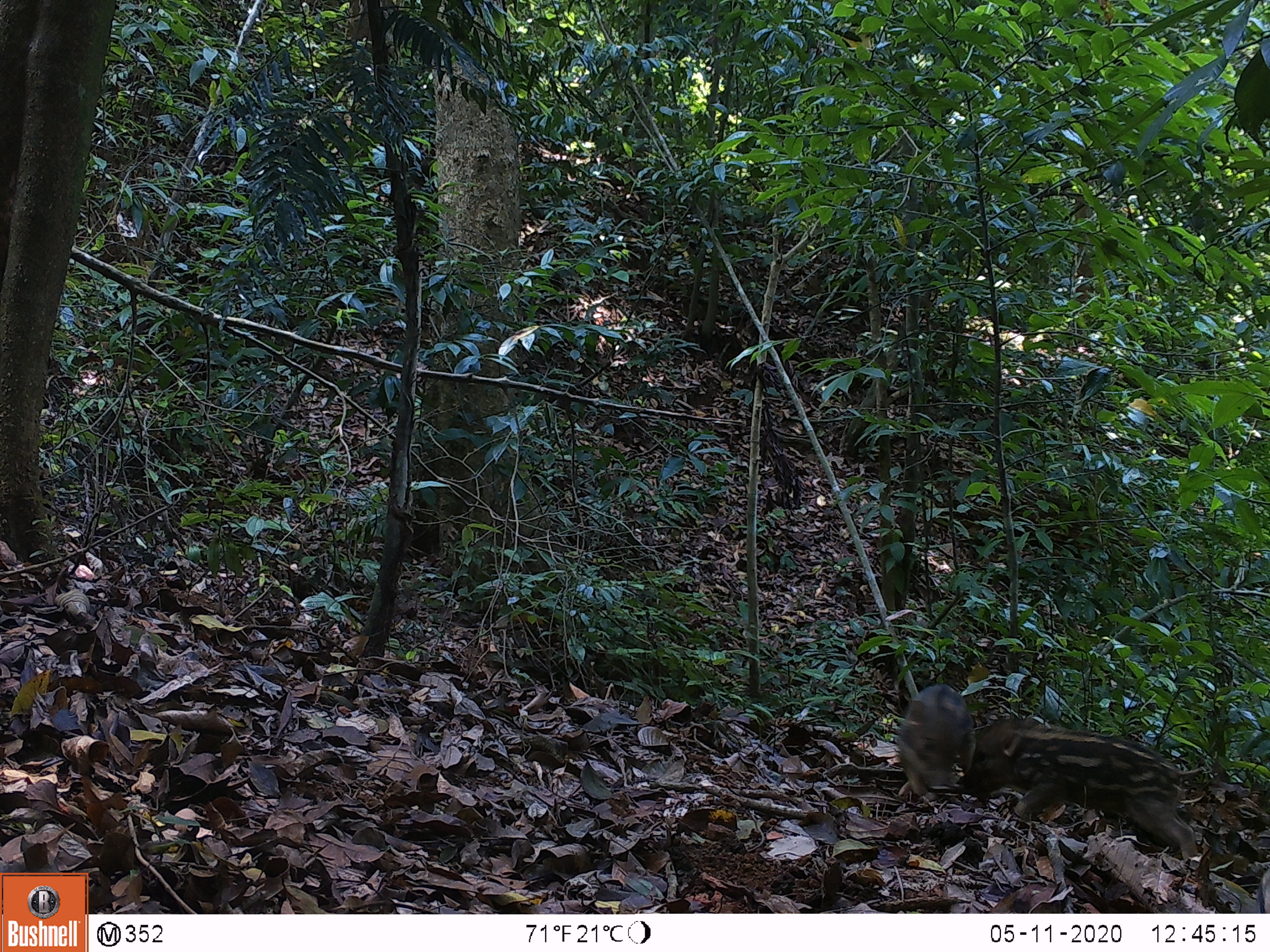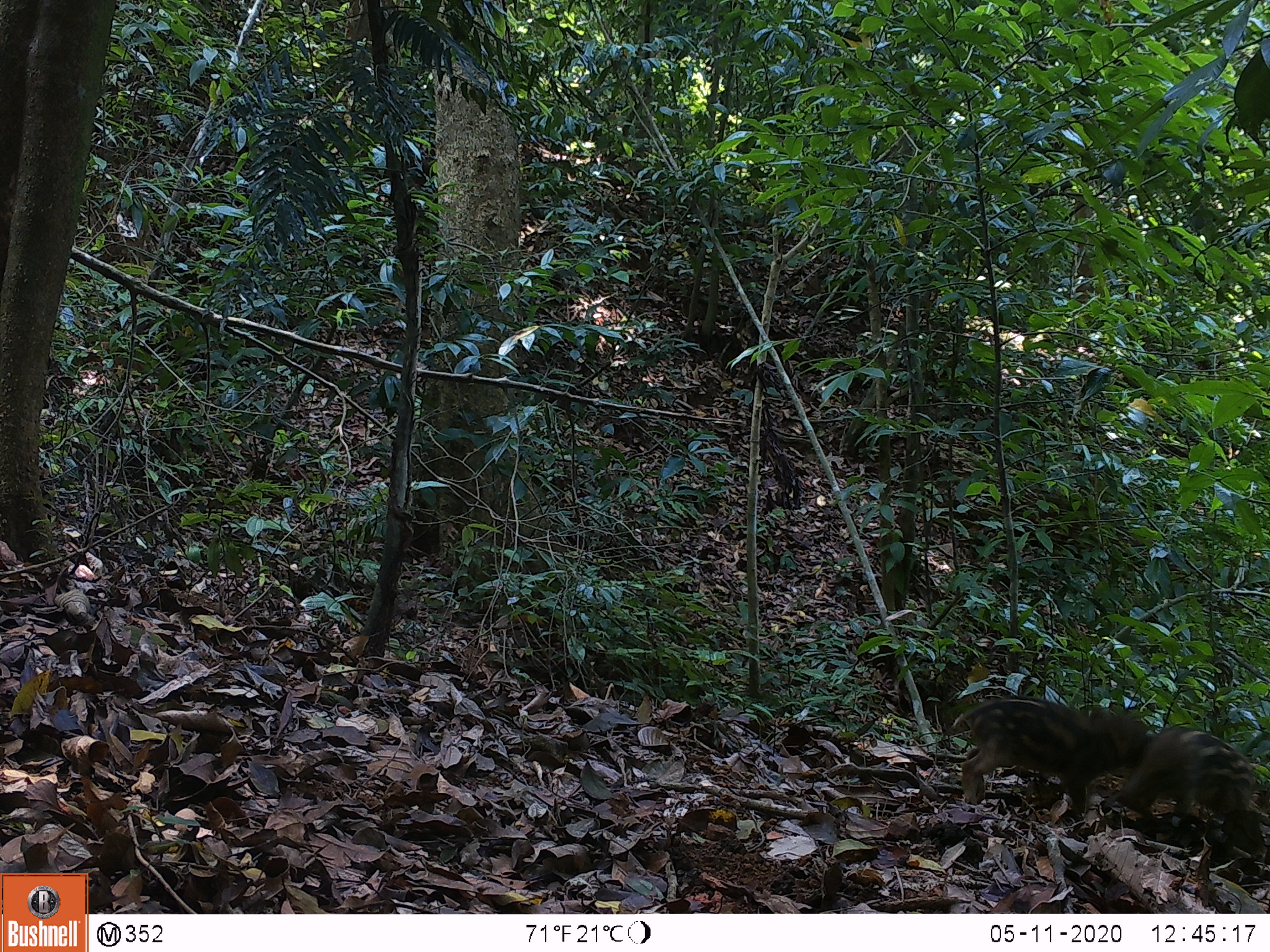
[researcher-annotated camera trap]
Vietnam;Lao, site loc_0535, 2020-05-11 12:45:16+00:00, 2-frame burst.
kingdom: Animalia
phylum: Chordata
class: Mammalia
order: Artiodactyla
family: Suidae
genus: Sus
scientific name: Sus scrofa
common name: eurasian wild pig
Eurasian wild pig (Sus scrofa). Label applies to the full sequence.